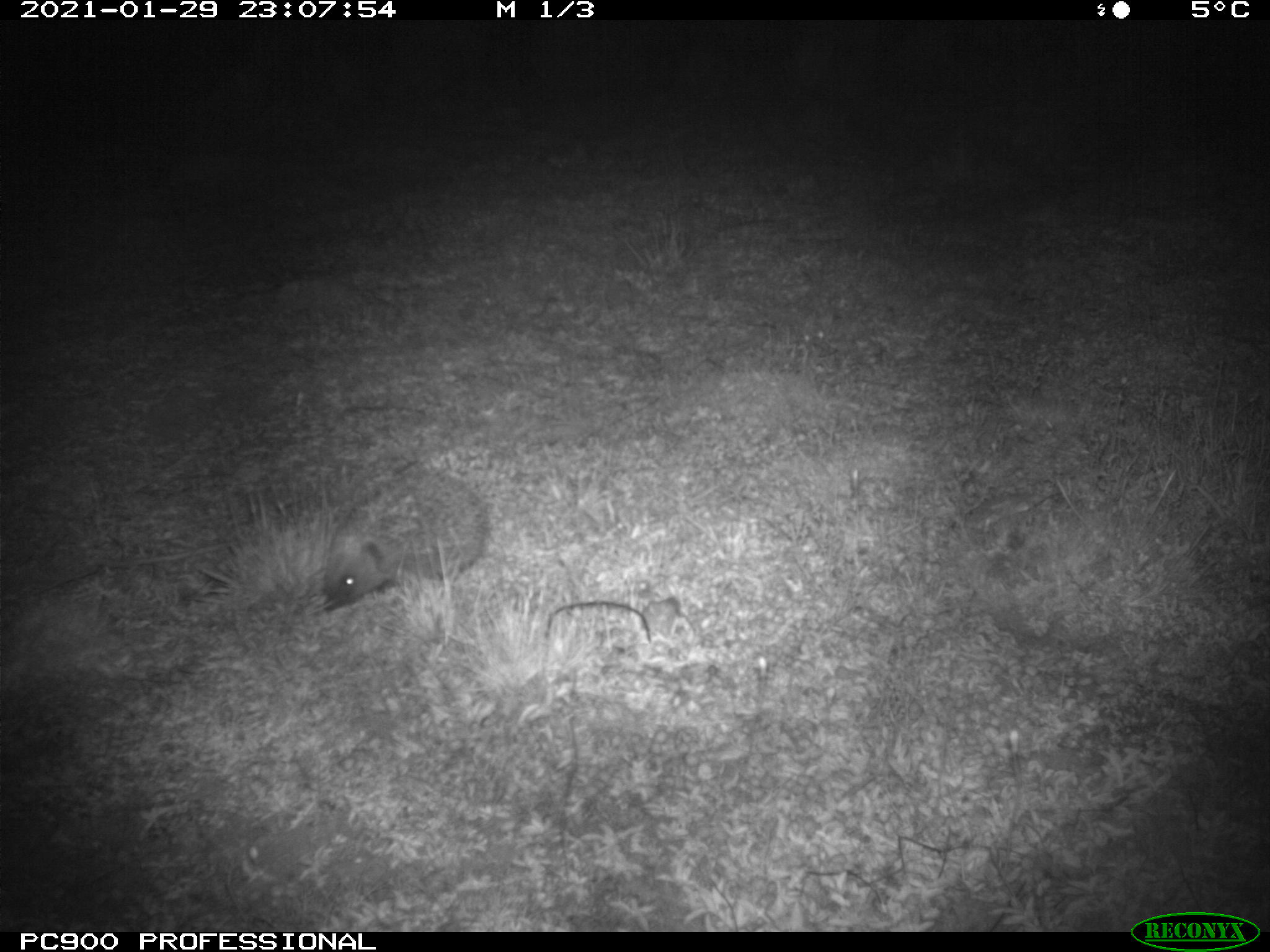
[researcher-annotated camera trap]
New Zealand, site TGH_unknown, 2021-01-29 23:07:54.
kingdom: Animalia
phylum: Chordata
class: Mammalia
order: Eulipotyphla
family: Erinaceidae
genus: Erinaceus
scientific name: Erinaceus europaeus europaeus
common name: european hedgehog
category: hedgehog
Hedgehog (european hedgehog) (Erinaceus europaeus europaeus).